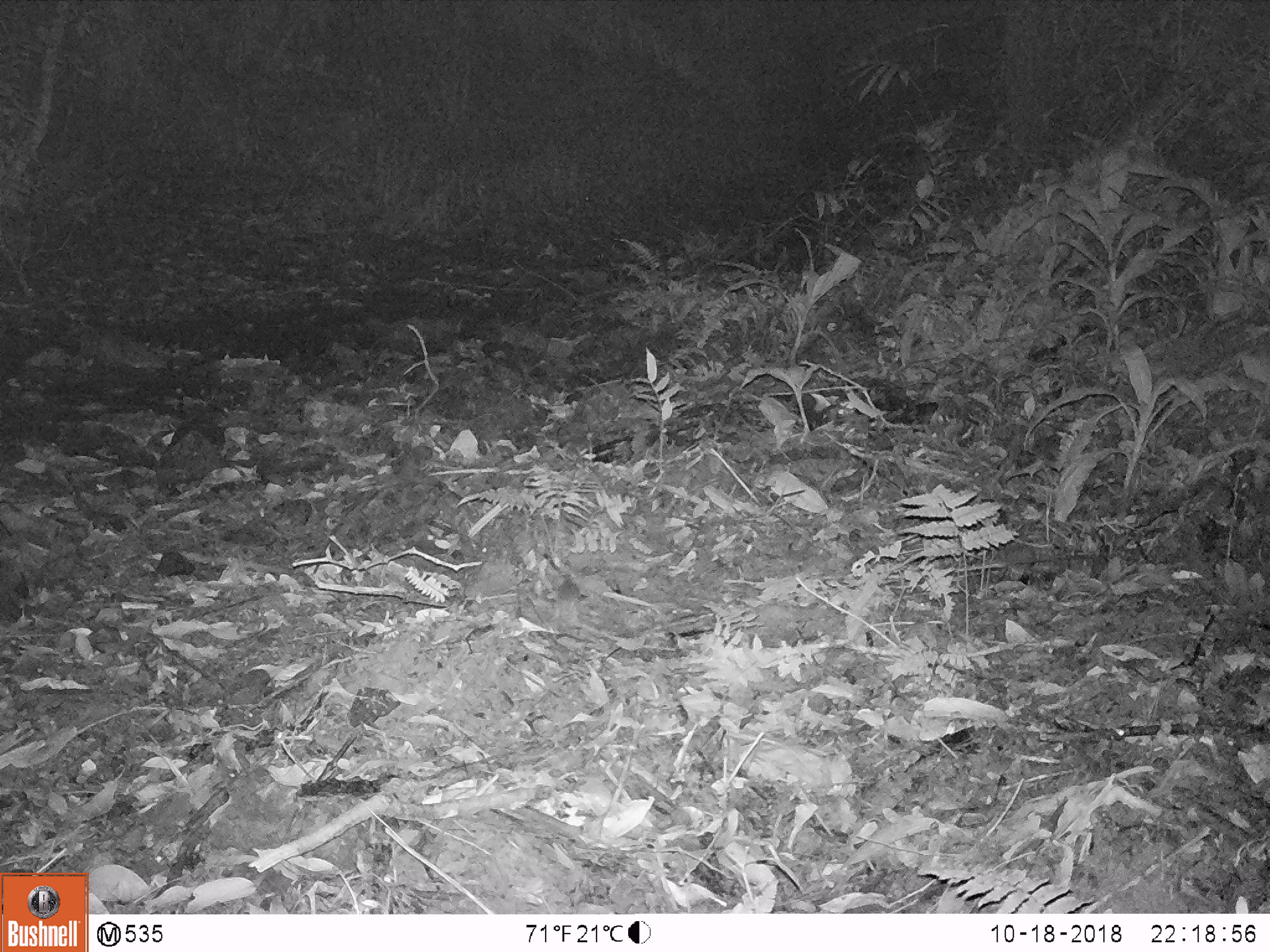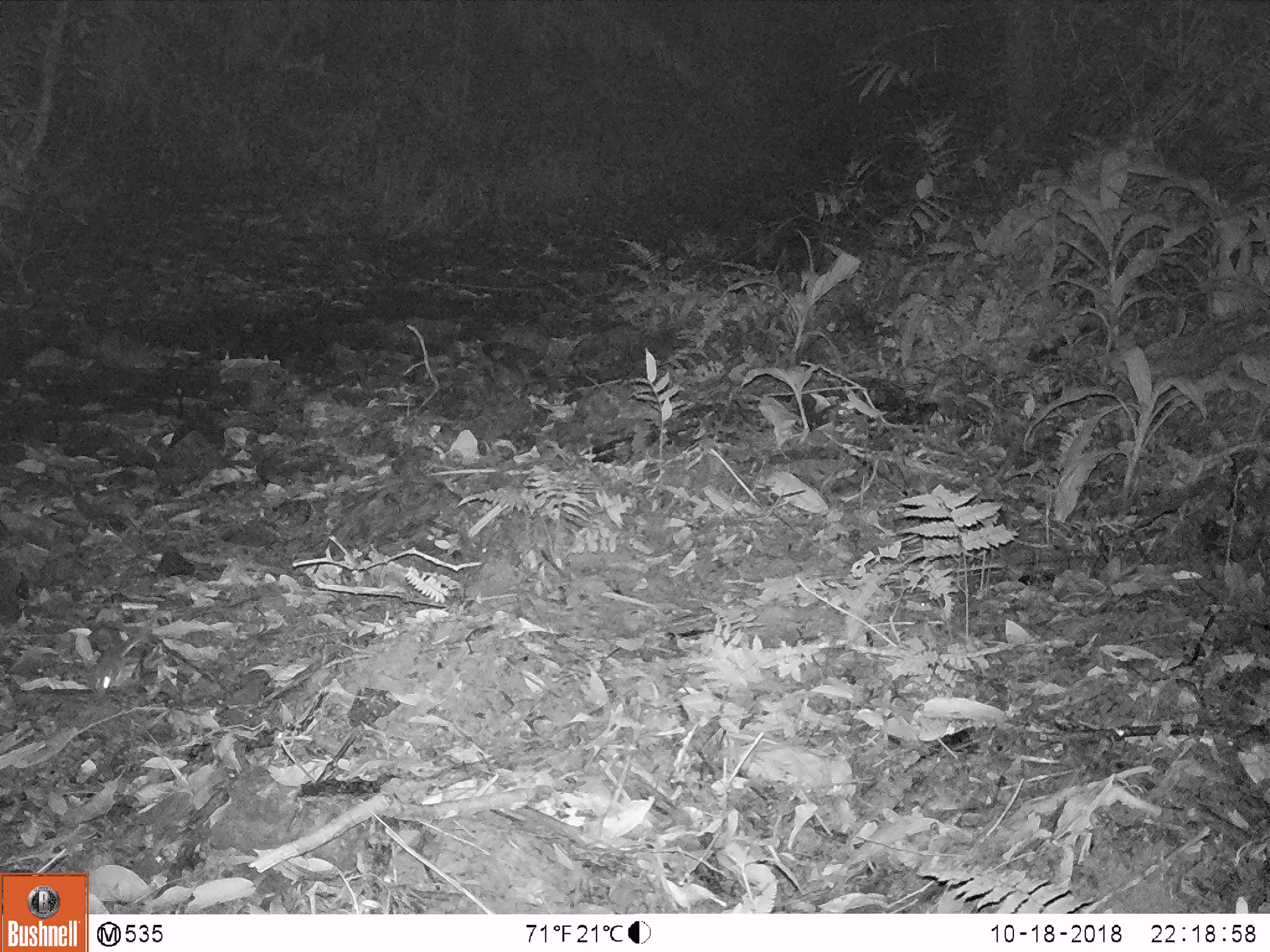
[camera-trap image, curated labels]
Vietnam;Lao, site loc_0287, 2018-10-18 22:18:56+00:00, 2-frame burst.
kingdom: Animalia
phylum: Chordata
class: Mammalia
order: Rodentia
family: Muridae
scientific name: Muridae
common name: old-world mice and rats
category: unidentified murid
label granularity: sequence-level